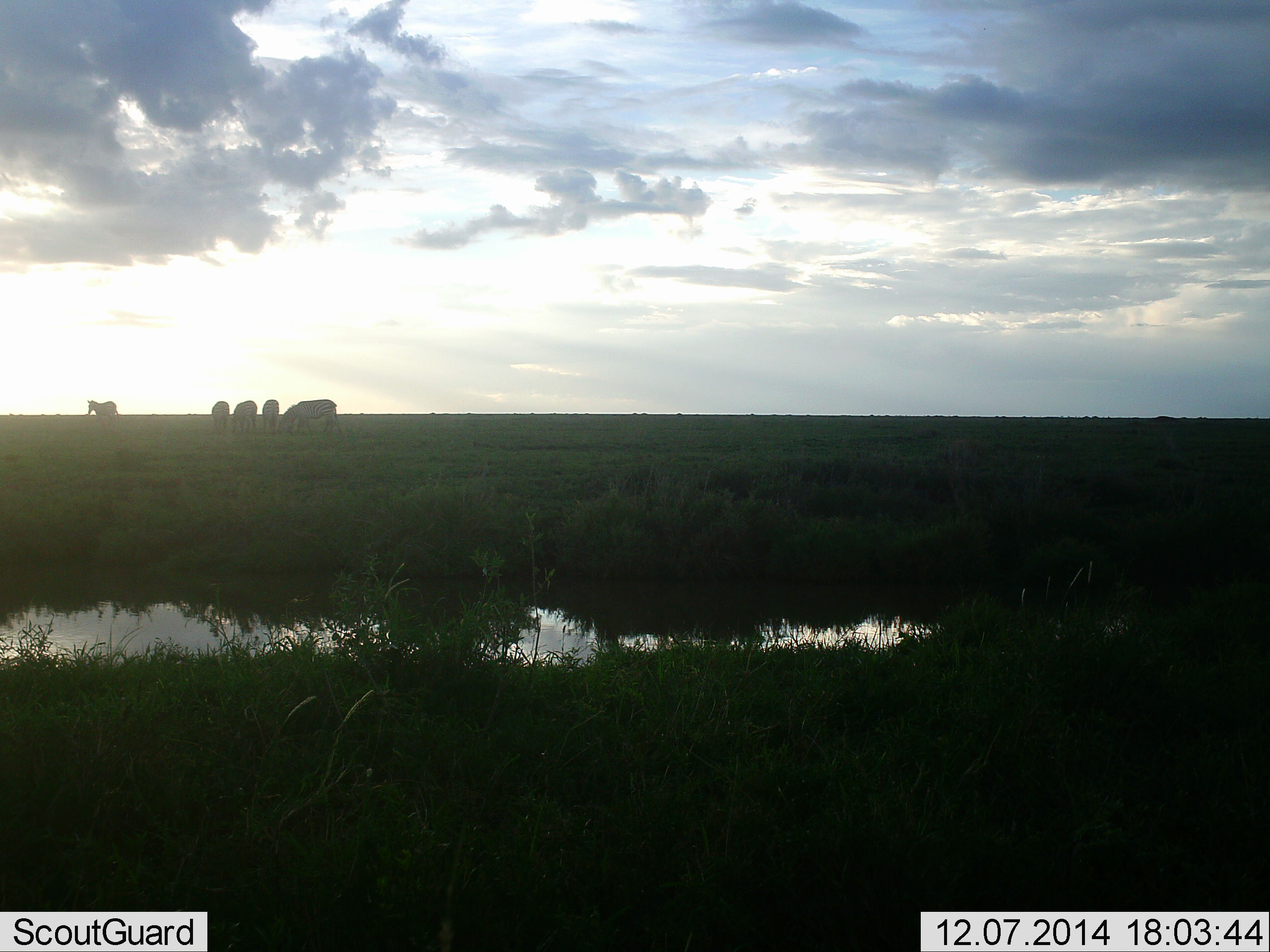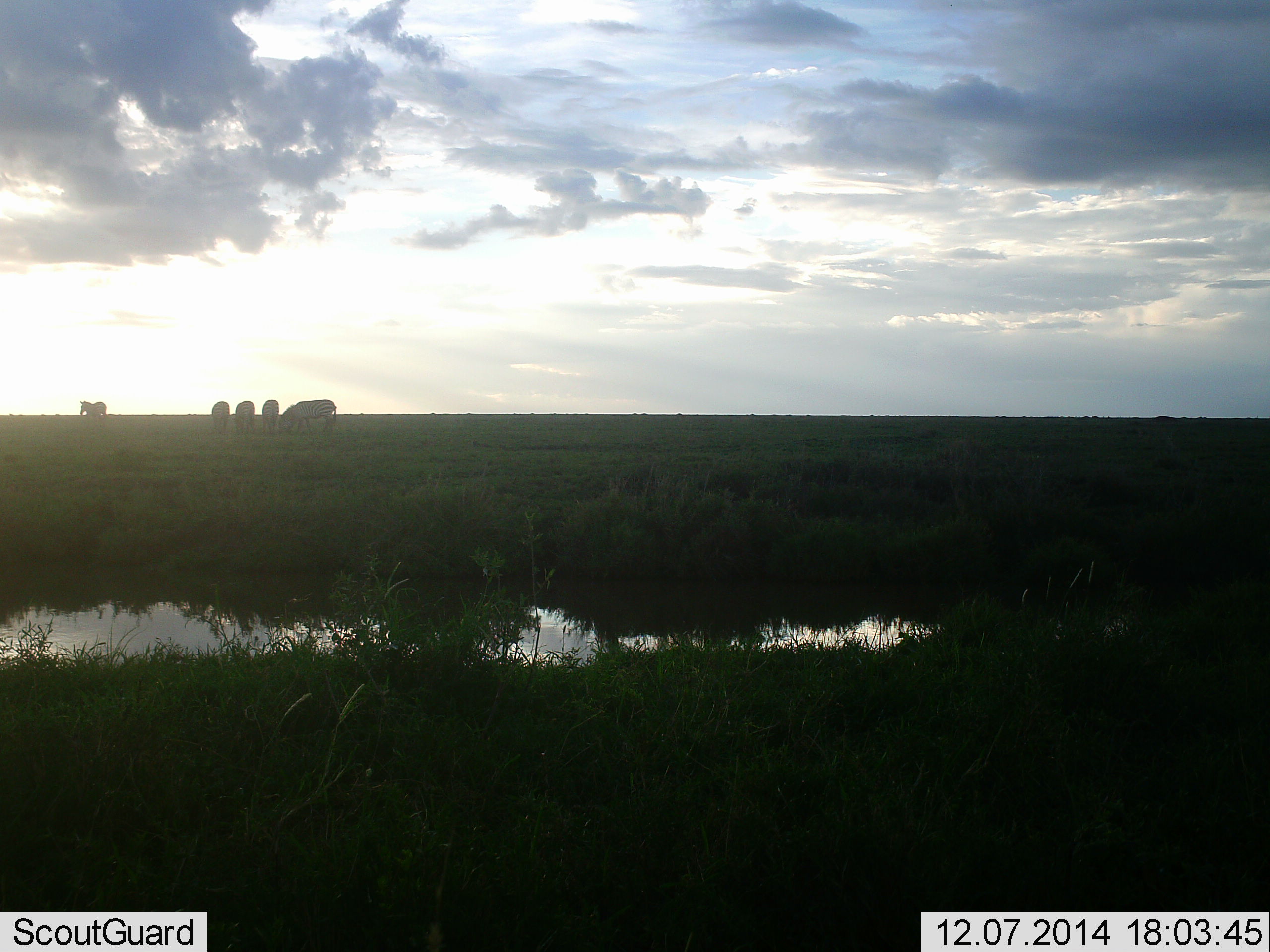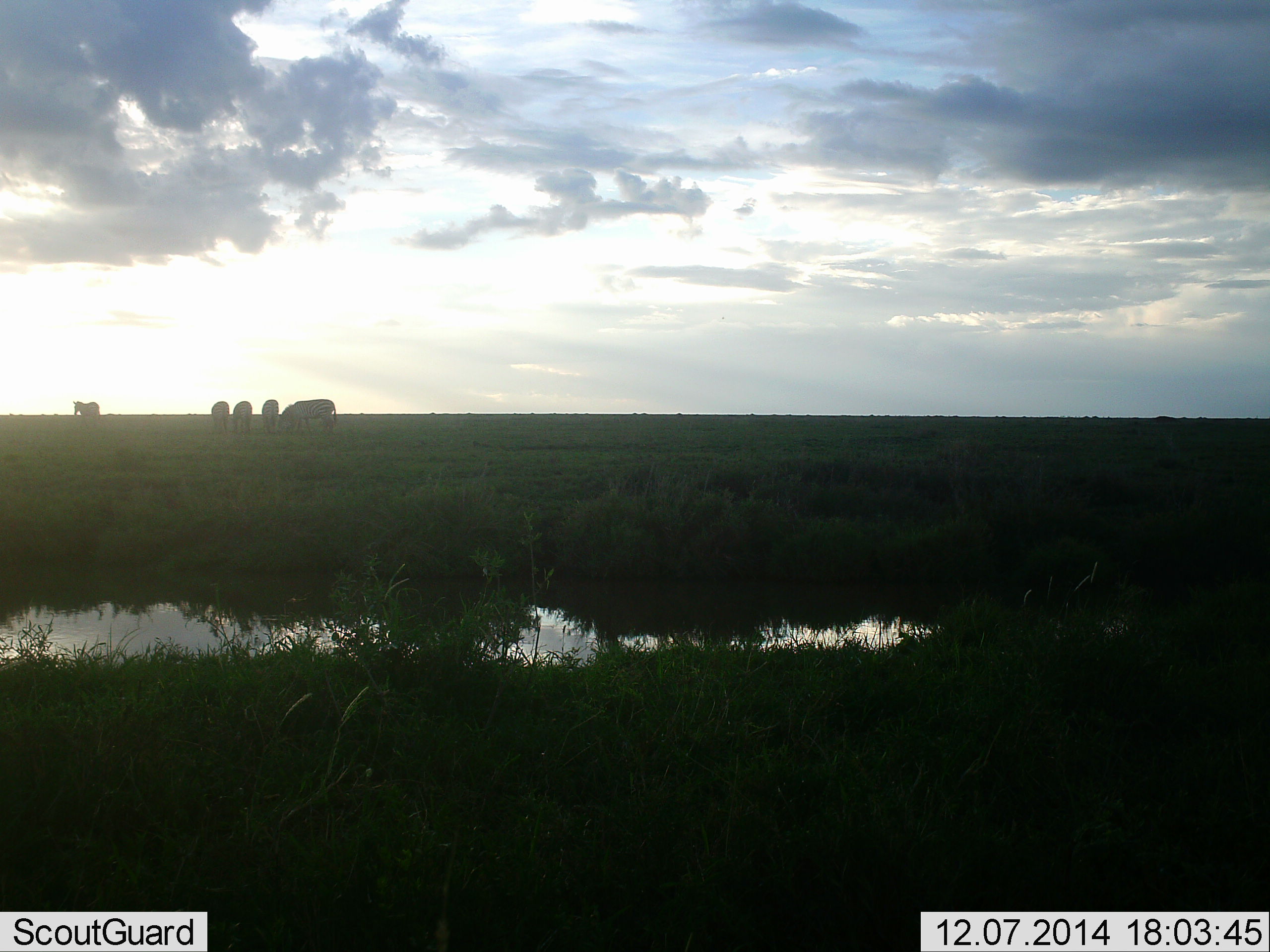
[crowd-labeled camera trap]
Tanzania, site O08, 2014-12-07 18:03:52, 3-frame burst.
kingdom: Animalia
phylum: Chordata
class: Mammalia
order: Perissodactyla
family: Equidae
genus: Equus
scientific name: Equus quagga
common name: plains zebra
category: zebra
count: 5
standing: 20%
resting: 0%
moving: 70%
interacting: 0%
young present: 0%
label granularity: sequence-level